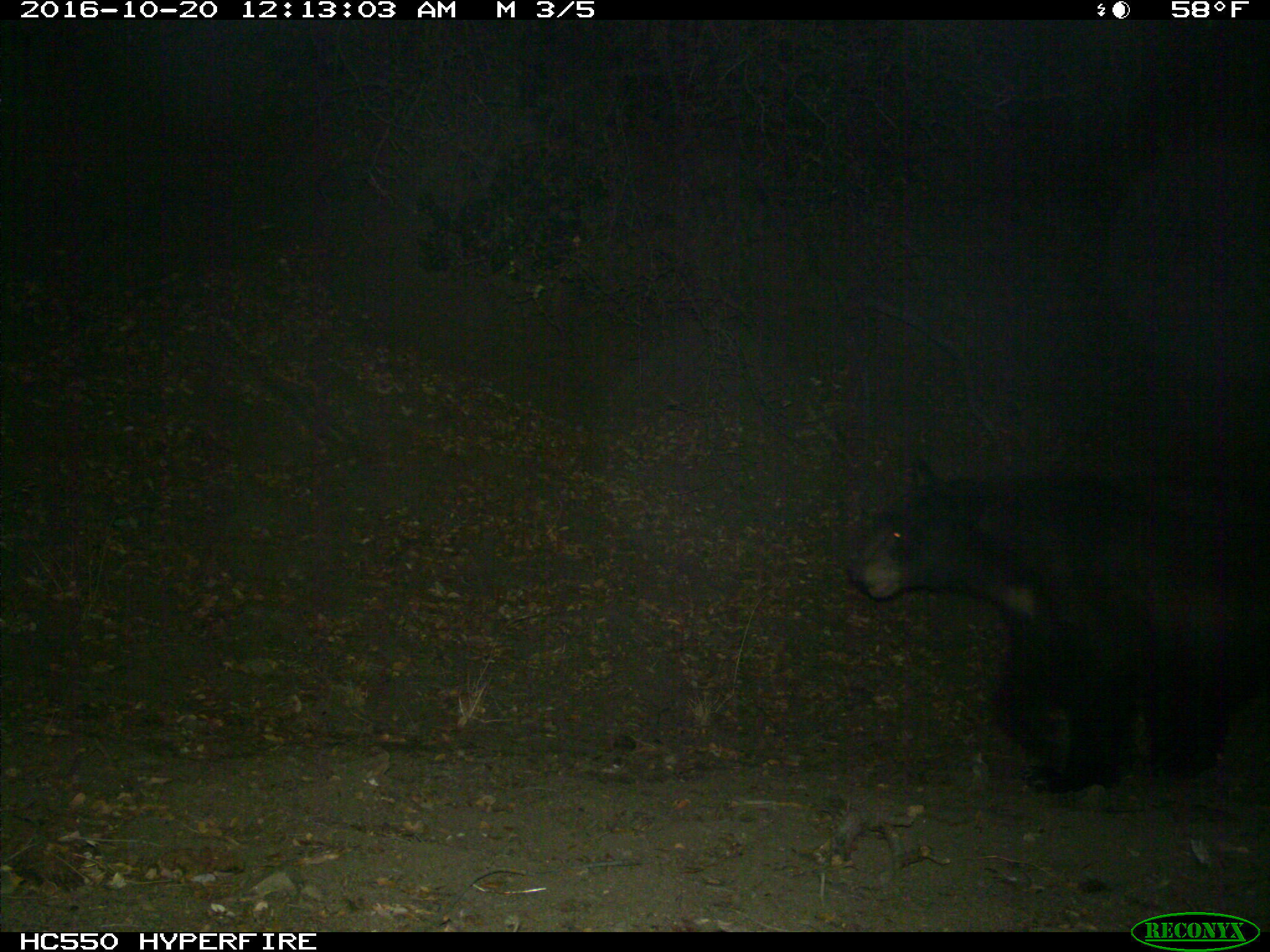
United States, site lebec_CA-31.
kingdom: Animalia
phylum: Chordata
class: Mammalia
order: Carnivora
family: Ursidae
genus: Ursus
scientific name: Ursus americanus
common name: american black bear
Ursus americanus (american black bear).